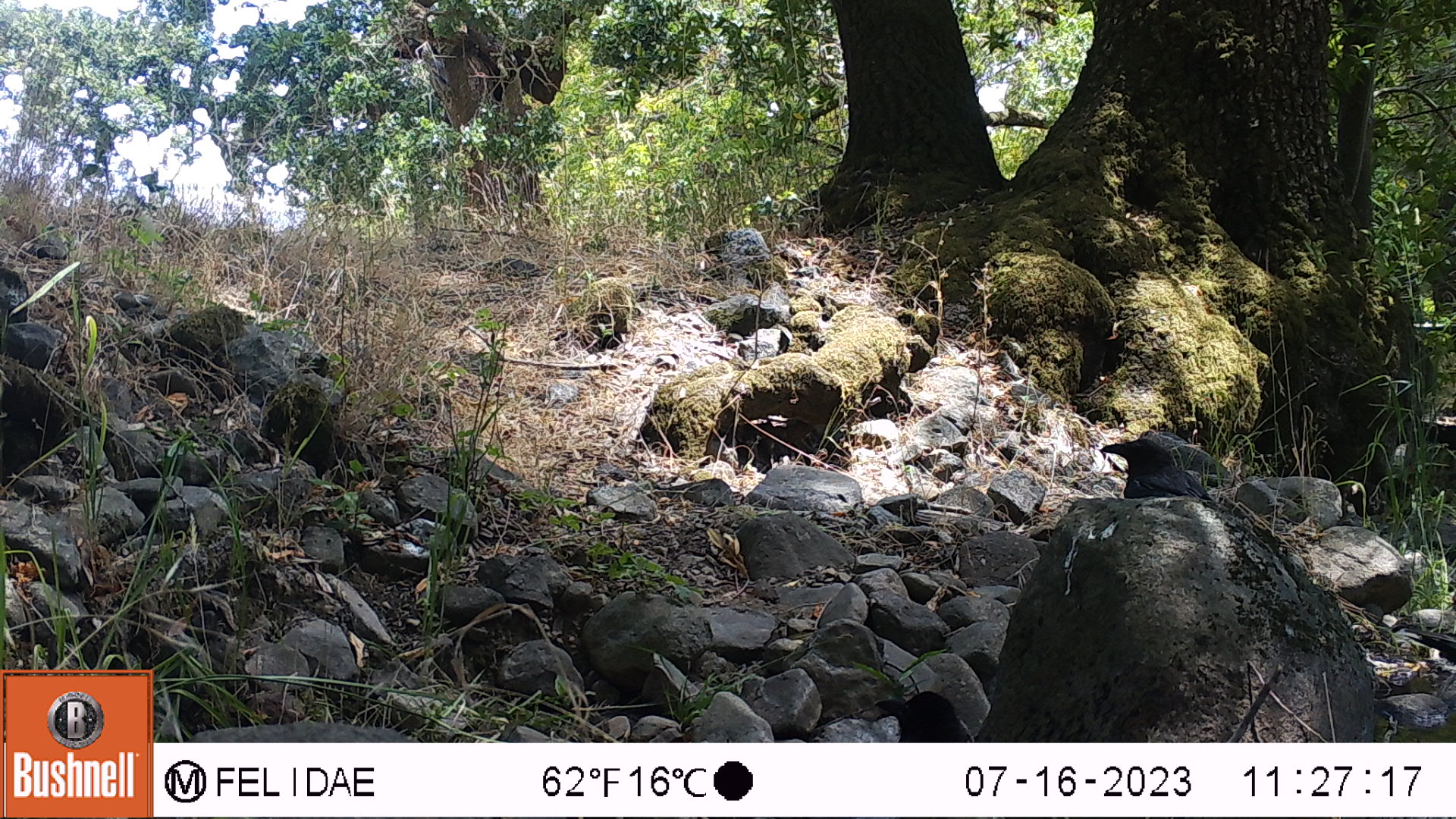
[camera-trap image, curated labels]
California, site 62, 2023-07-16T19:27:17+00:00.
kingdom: Animalia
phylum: Chordata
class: Aves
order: Passeriformes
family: Corvidae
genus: Corvus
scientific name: Corvus brachyrhynchos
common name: american crow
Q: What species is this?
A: American crow (Corvus brachyrhynchos).